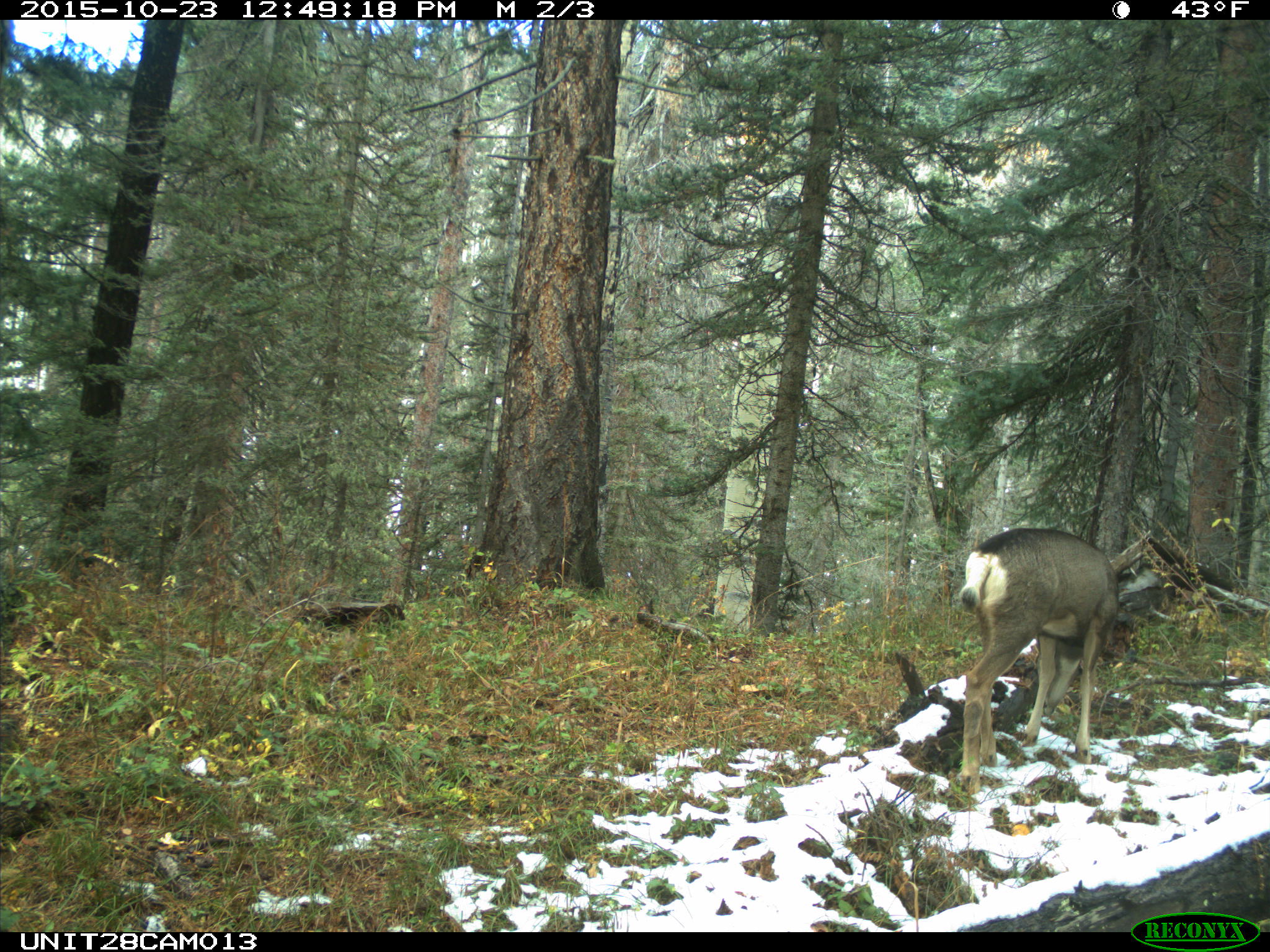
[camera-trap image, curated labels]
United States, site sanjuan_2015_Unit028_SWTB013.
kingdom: Animalia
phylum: Chordata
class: Mammalia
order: Artiodactyla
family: Cervidae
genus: Odocoileus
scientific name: Odocoileus hemionus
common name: mule deer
Odocoileus hemionus (mule deer).